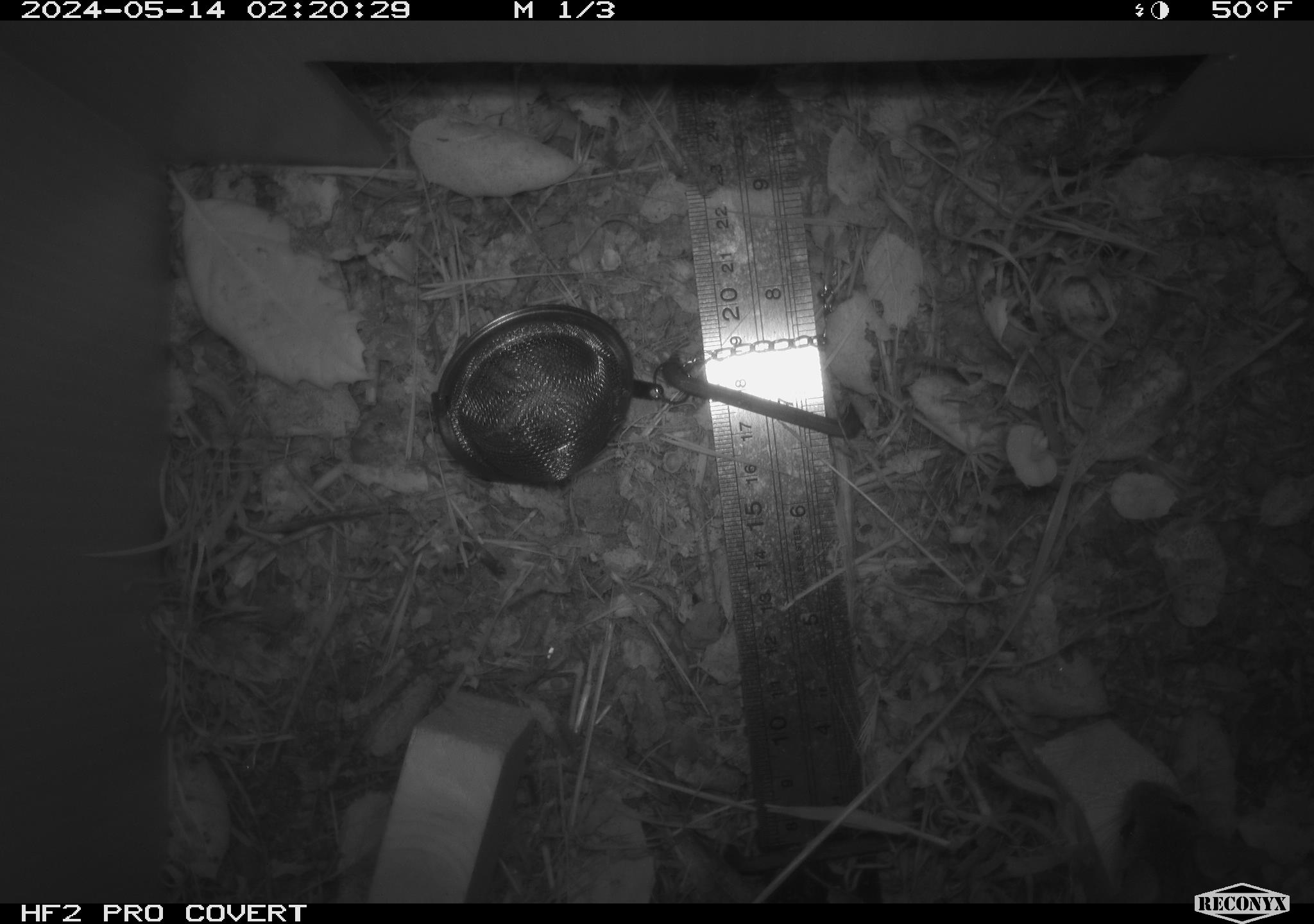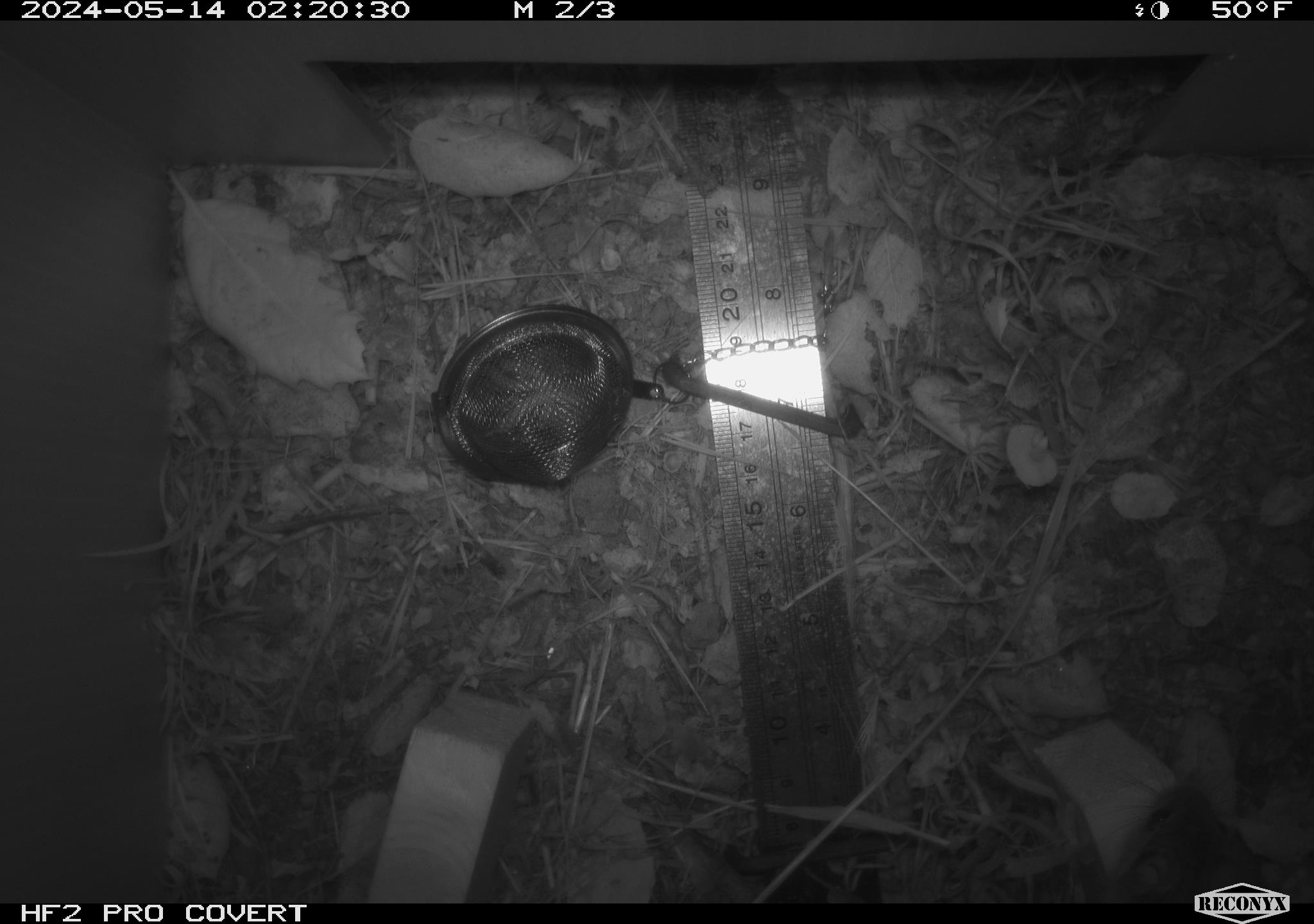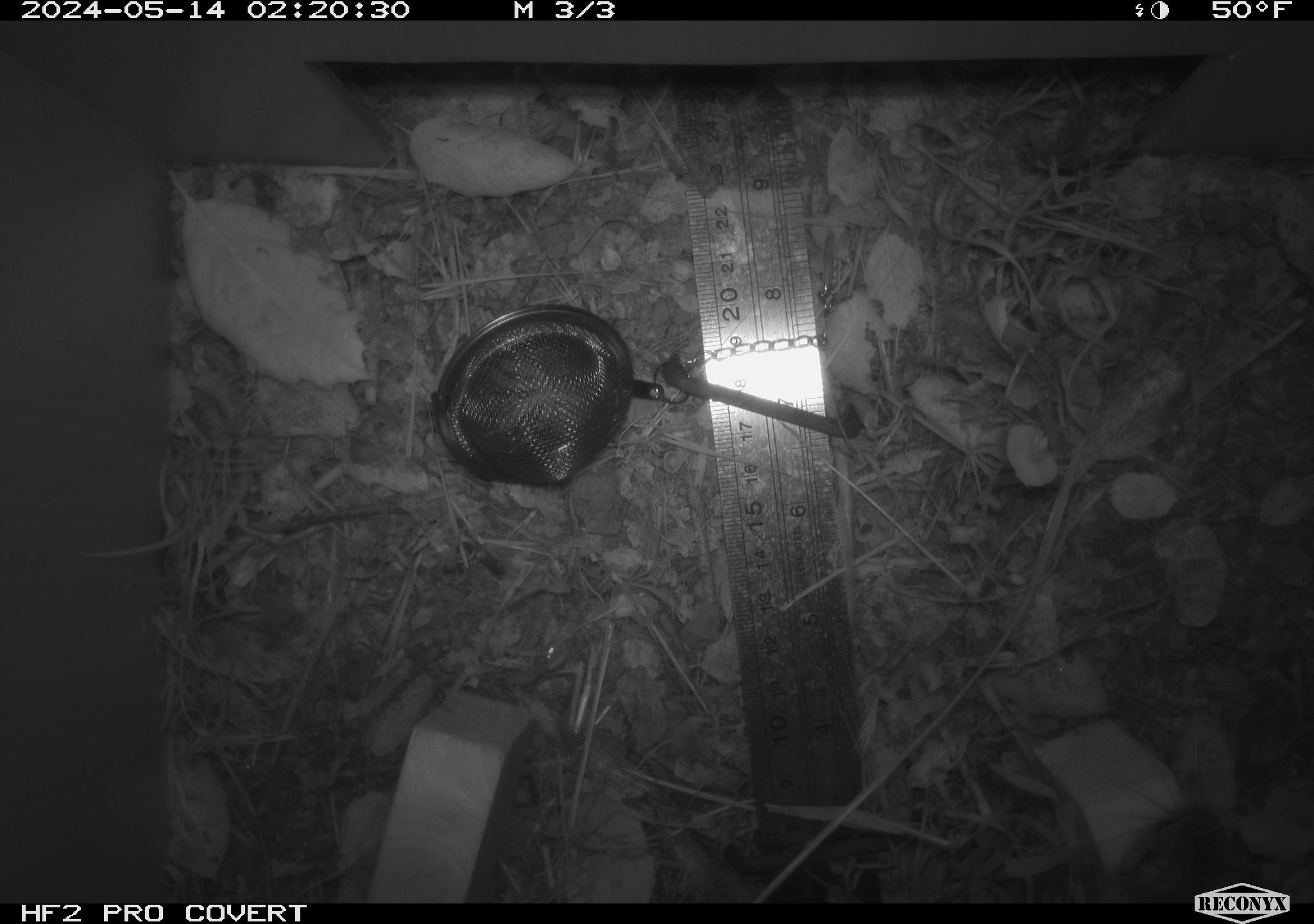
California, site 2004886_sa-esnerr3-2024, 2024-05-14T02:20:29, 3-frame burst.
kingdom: Animalia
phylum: Chordata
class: Mammalia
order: Rodentia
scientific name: Rodentia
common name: rodent